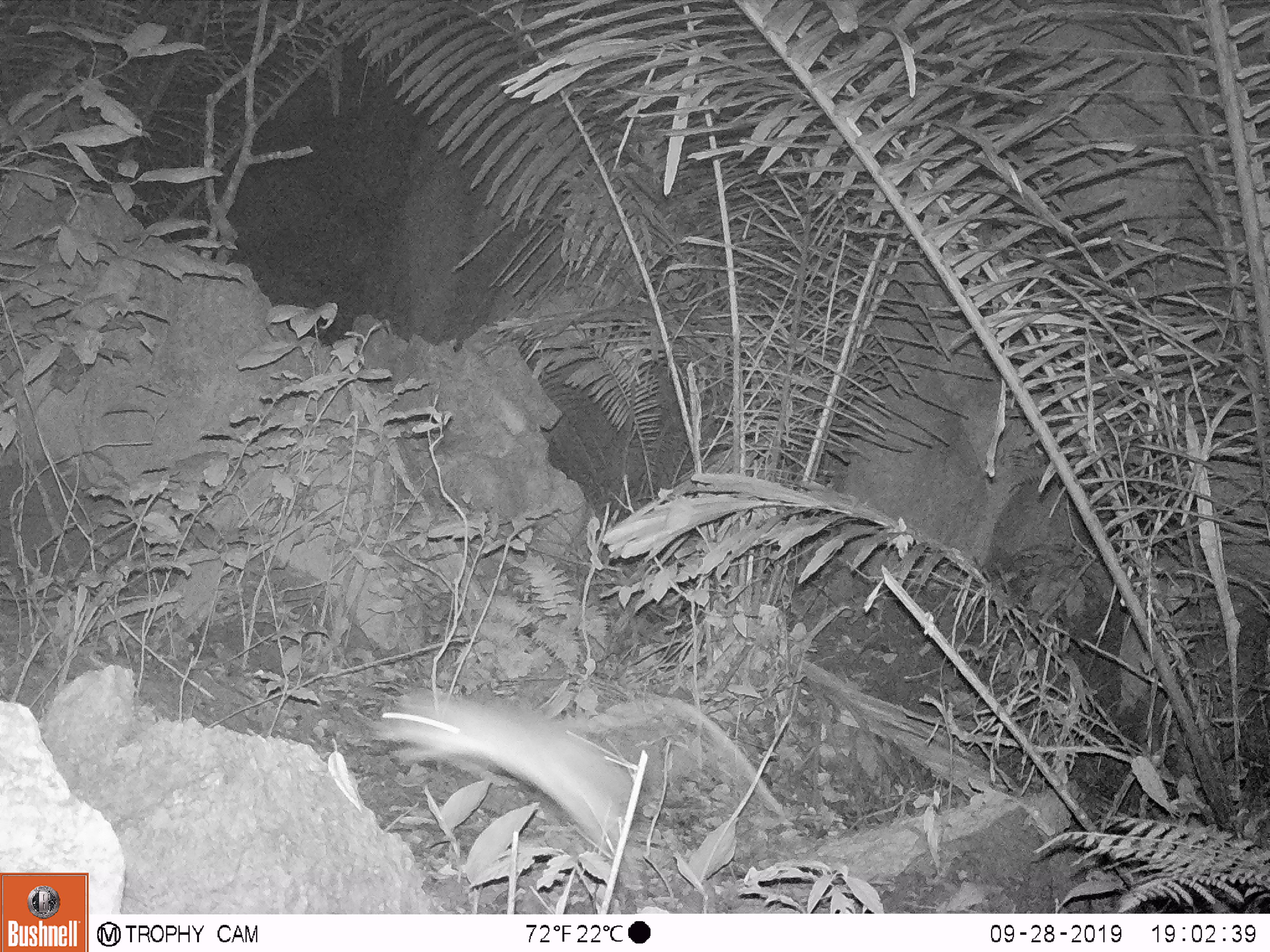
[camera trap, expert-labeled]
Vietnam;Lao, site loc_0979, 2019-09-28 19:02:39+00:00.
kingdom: Animalia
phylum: Chordata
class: Mammalia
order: Rodentia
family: Muridae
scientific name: Muridae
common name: old-world mice and rats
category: unidentified murid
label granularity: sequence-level